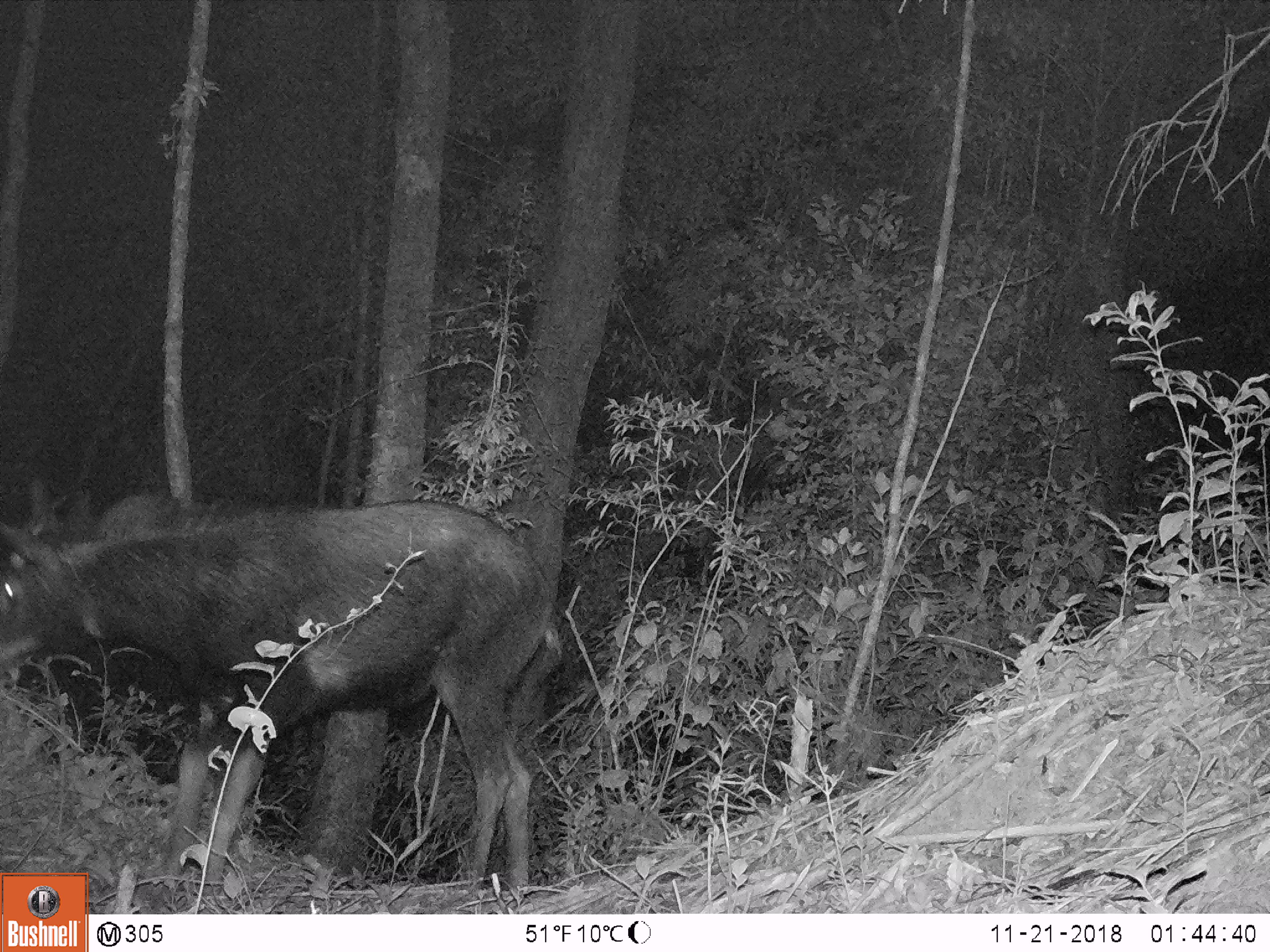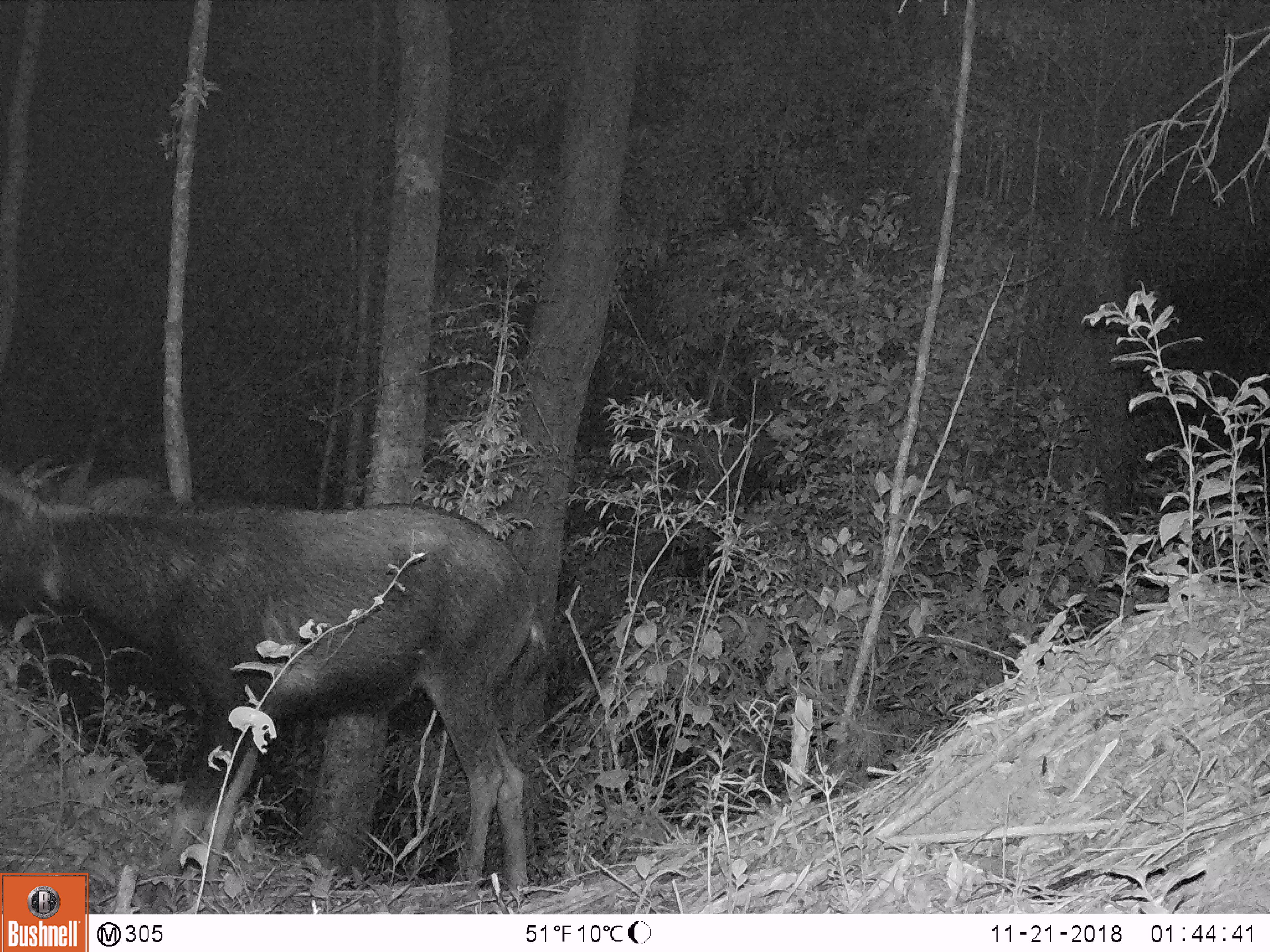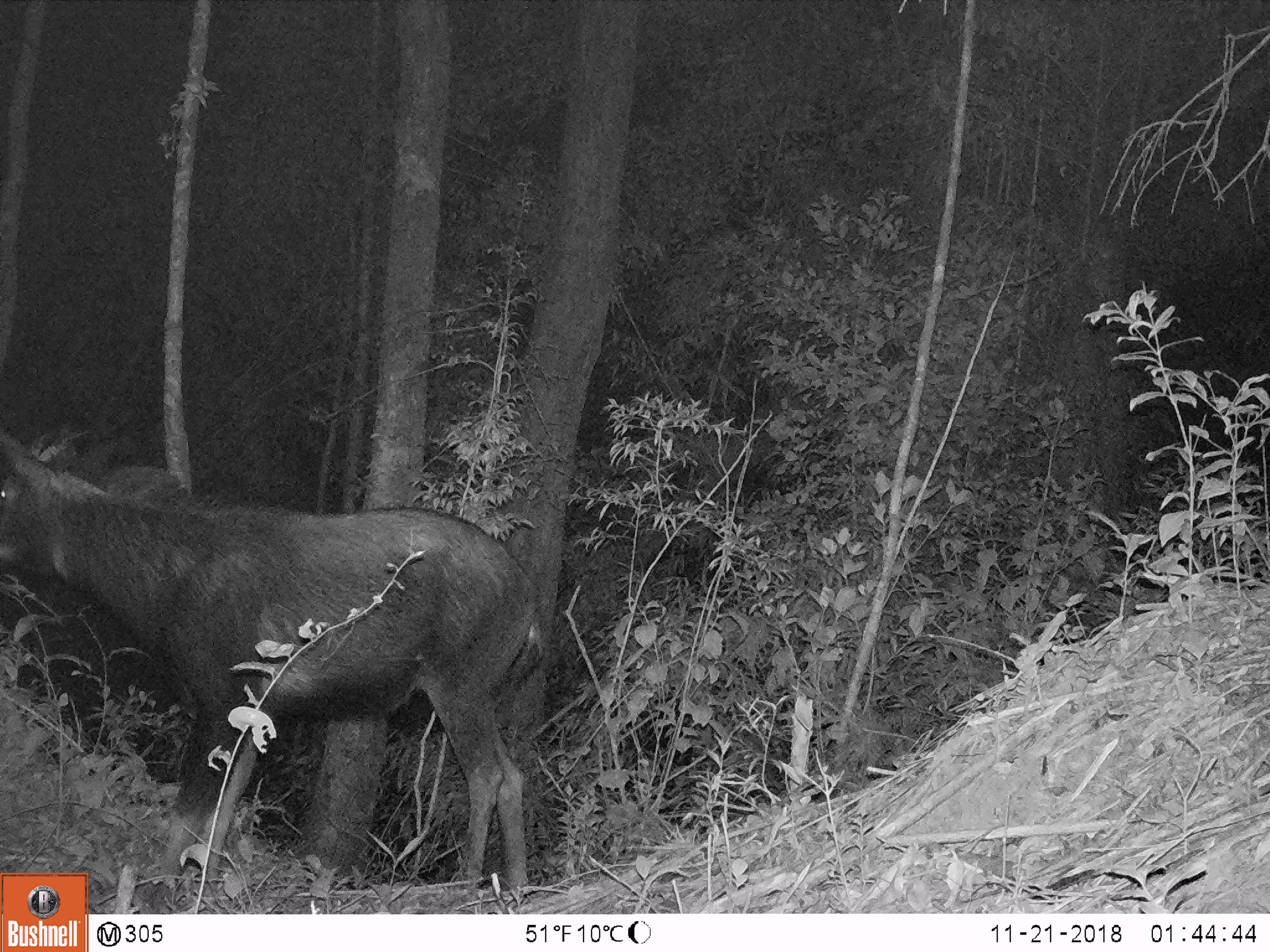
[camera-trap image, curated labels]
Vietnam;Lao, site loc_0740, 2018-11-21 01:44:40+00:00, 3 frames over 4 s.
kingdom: Animalia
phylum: Chordata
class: Mammalia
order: Artiodactyla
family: Bovidae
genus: Capricornis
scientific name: Capricornis sumatraensis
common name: chinese serow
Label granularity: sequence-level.